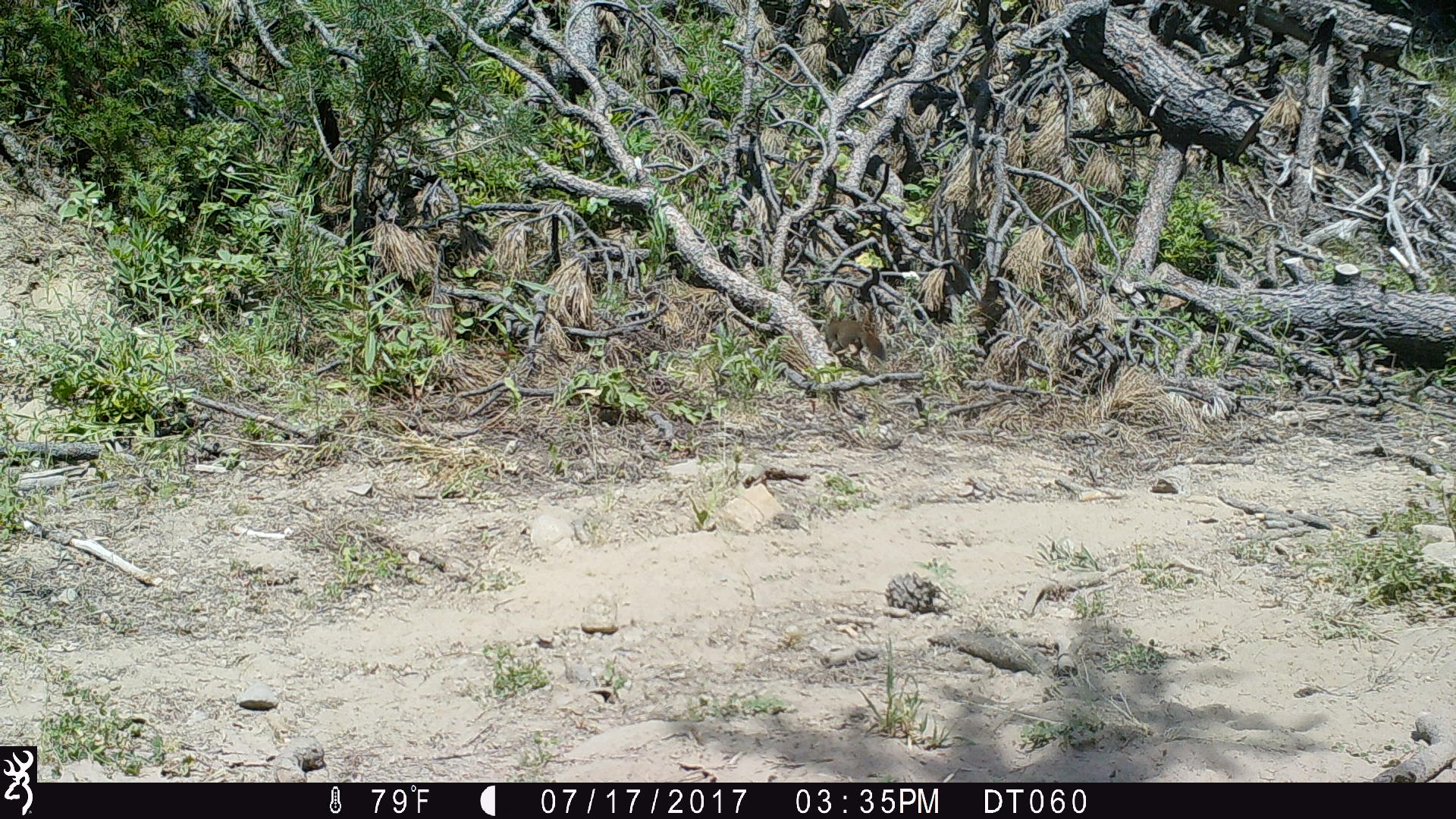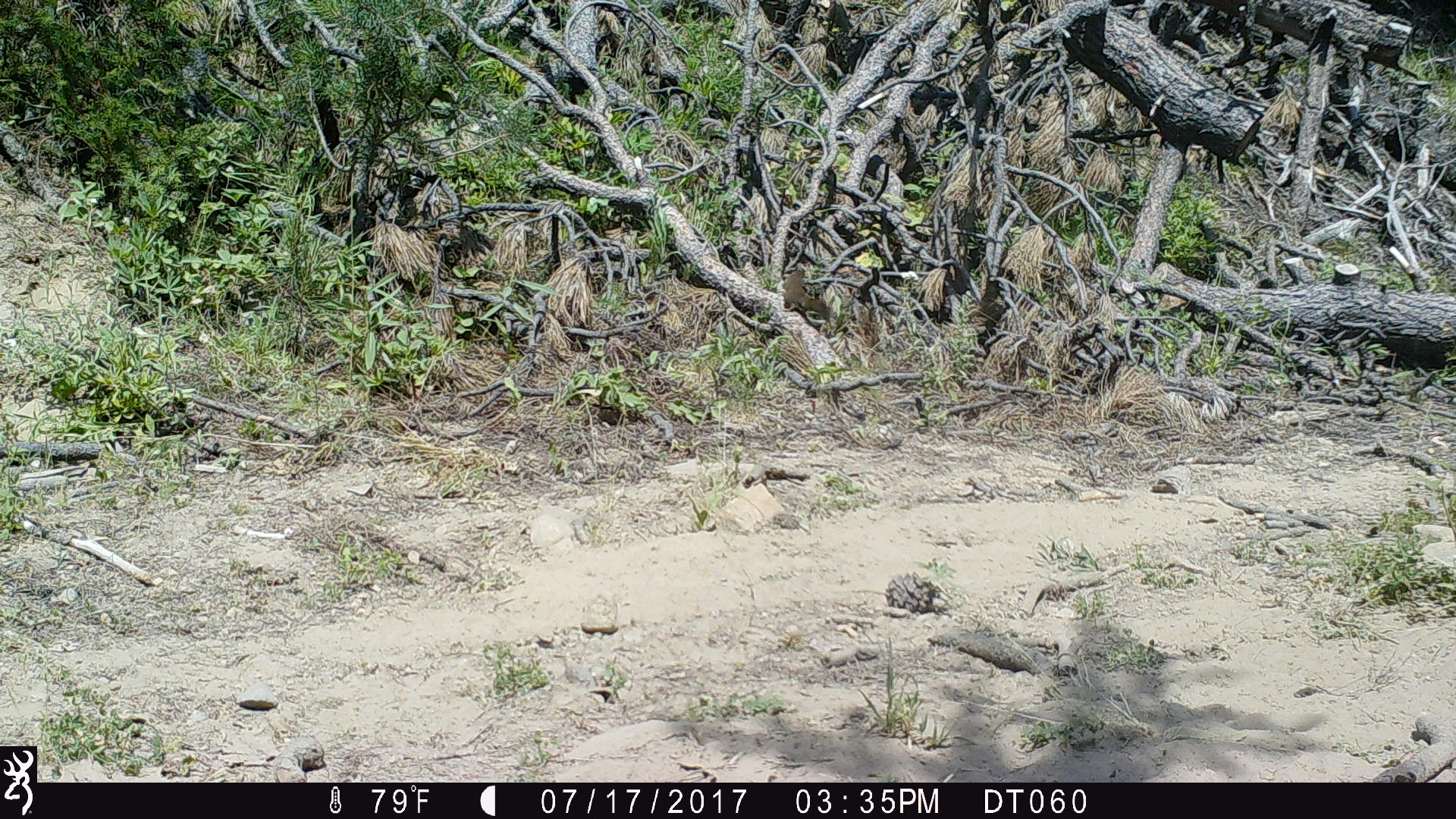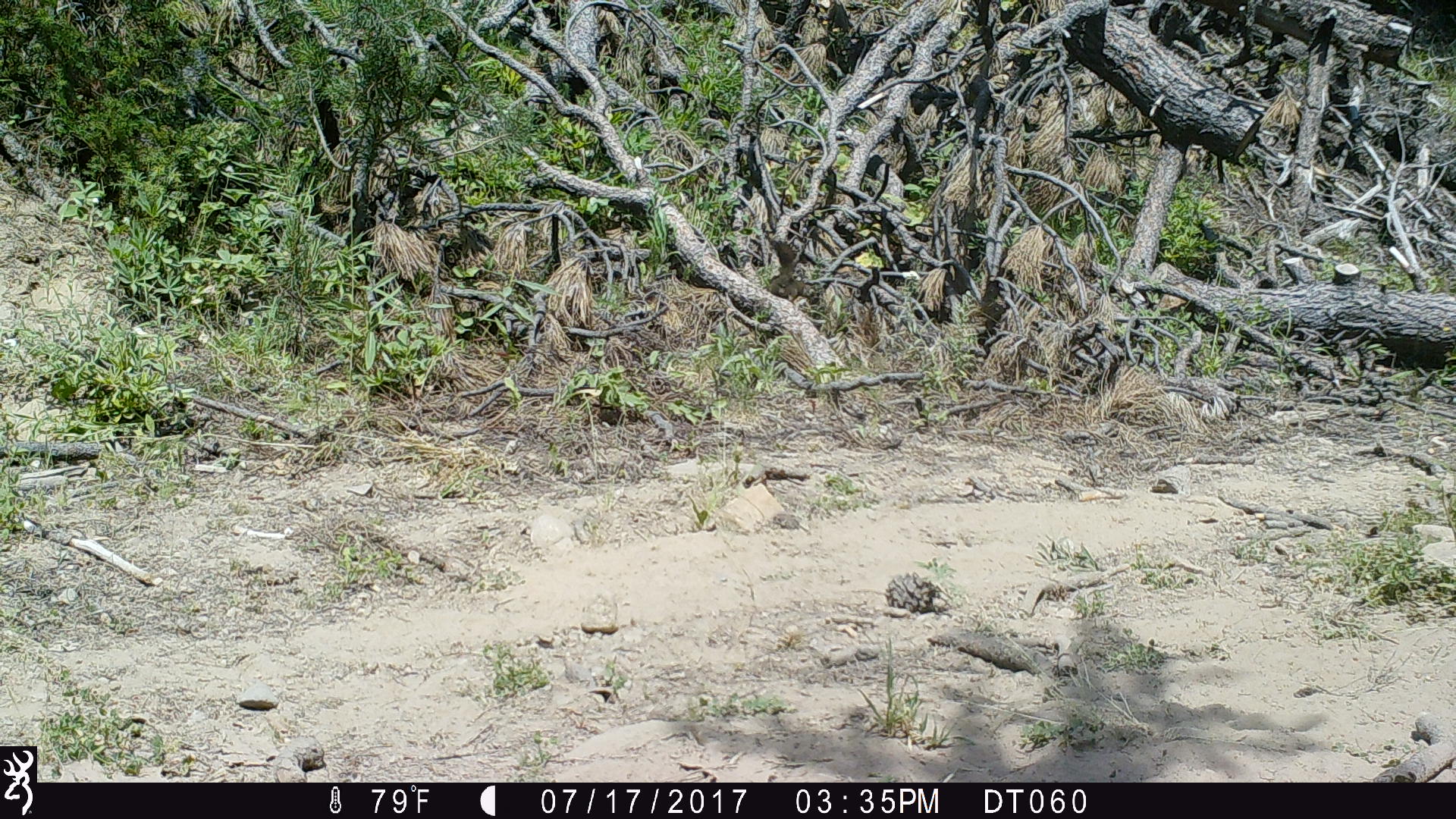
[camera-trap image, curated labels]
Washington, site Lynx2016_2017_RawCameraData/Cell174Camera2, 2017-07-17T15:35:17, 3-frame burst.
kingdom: Animalia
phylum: Chordata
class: Mammalia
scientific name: Mammalia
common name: small mammal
Small mammal (Mammalia). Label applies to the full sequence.